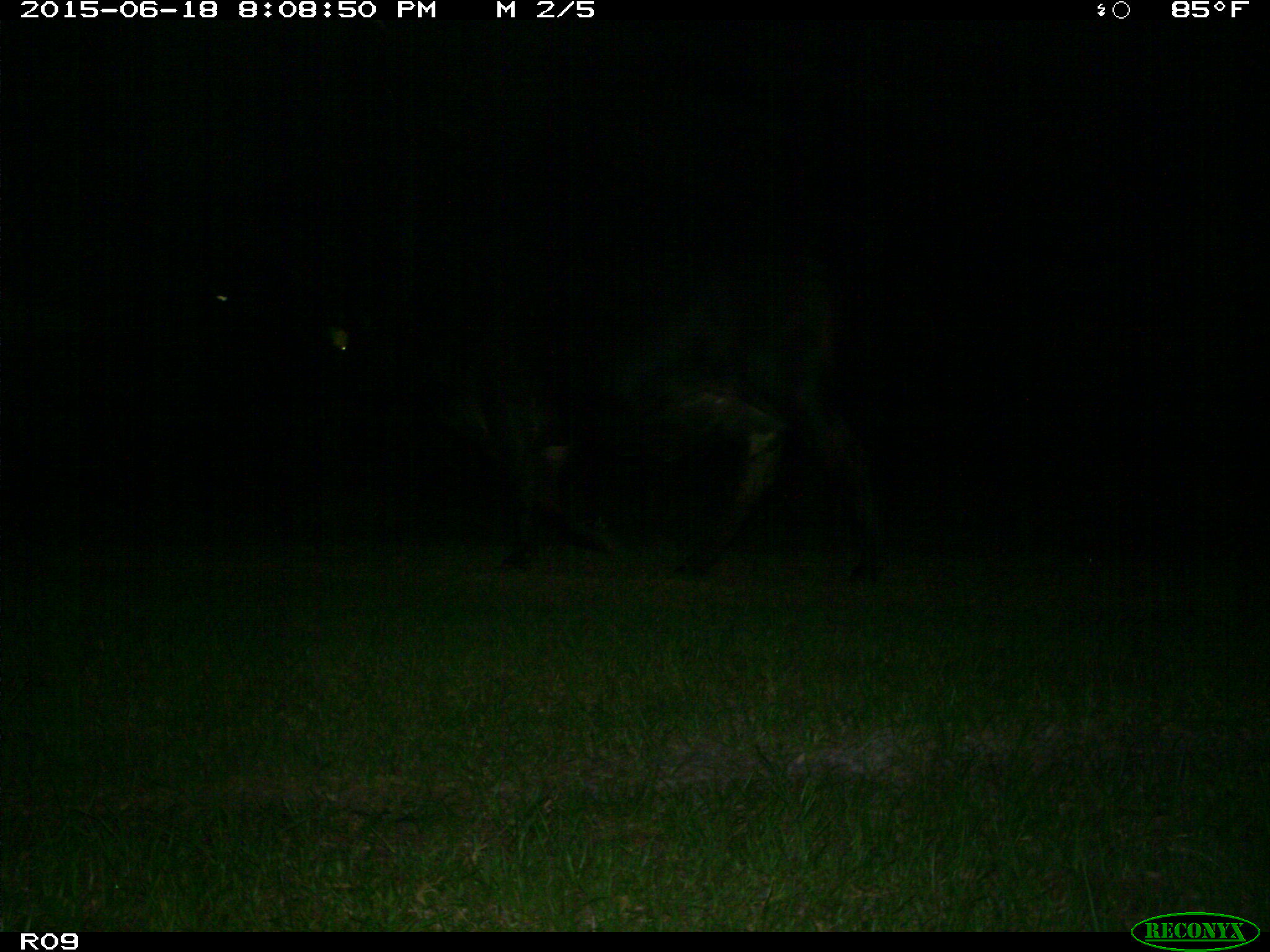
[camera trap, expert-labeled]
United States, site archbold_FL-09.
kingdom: Animalia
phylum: Chordata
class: Mammalia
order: Artiodactyla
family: Bovidae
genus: Bos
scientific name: Bos taurus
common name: domestic cow